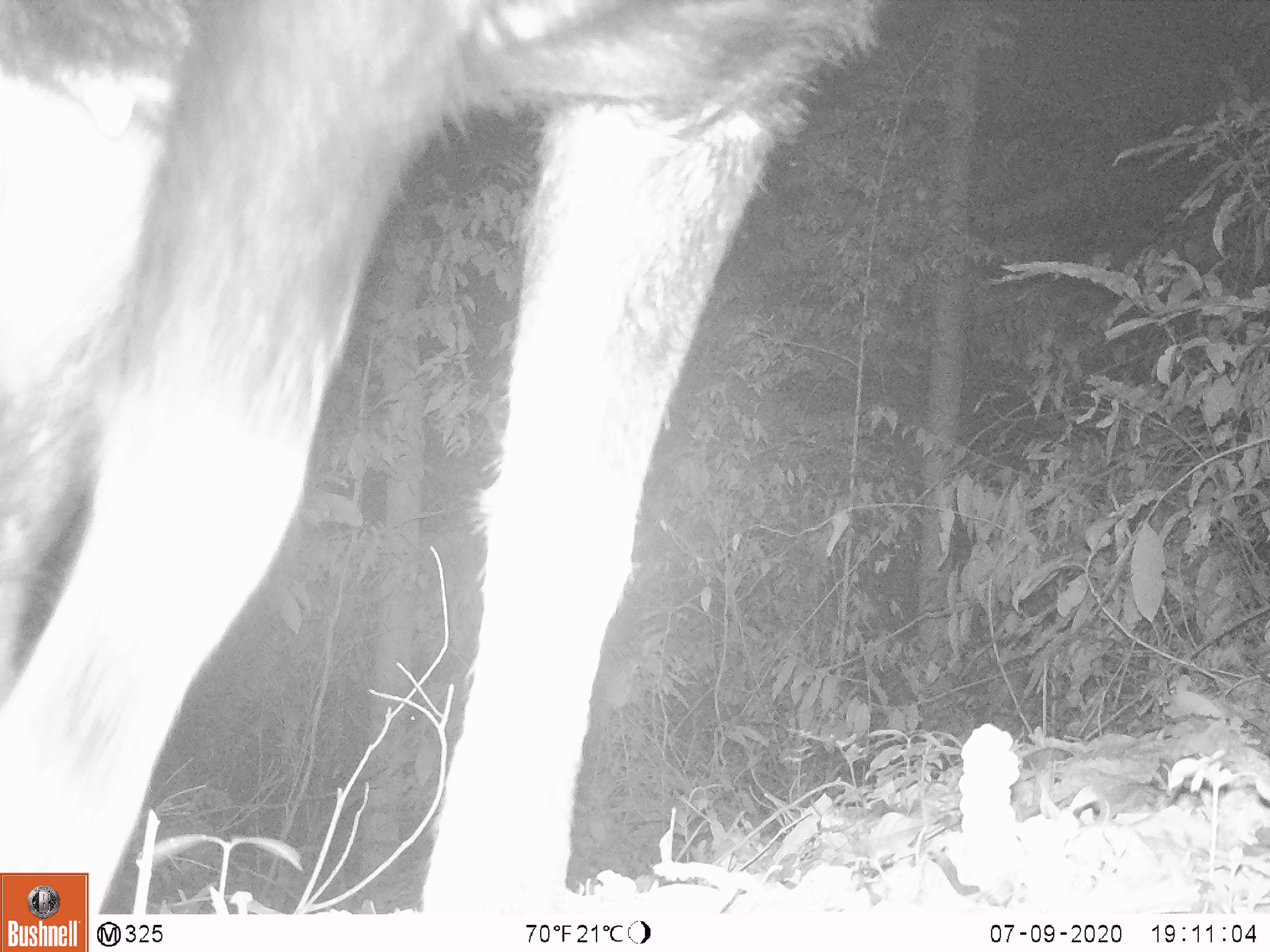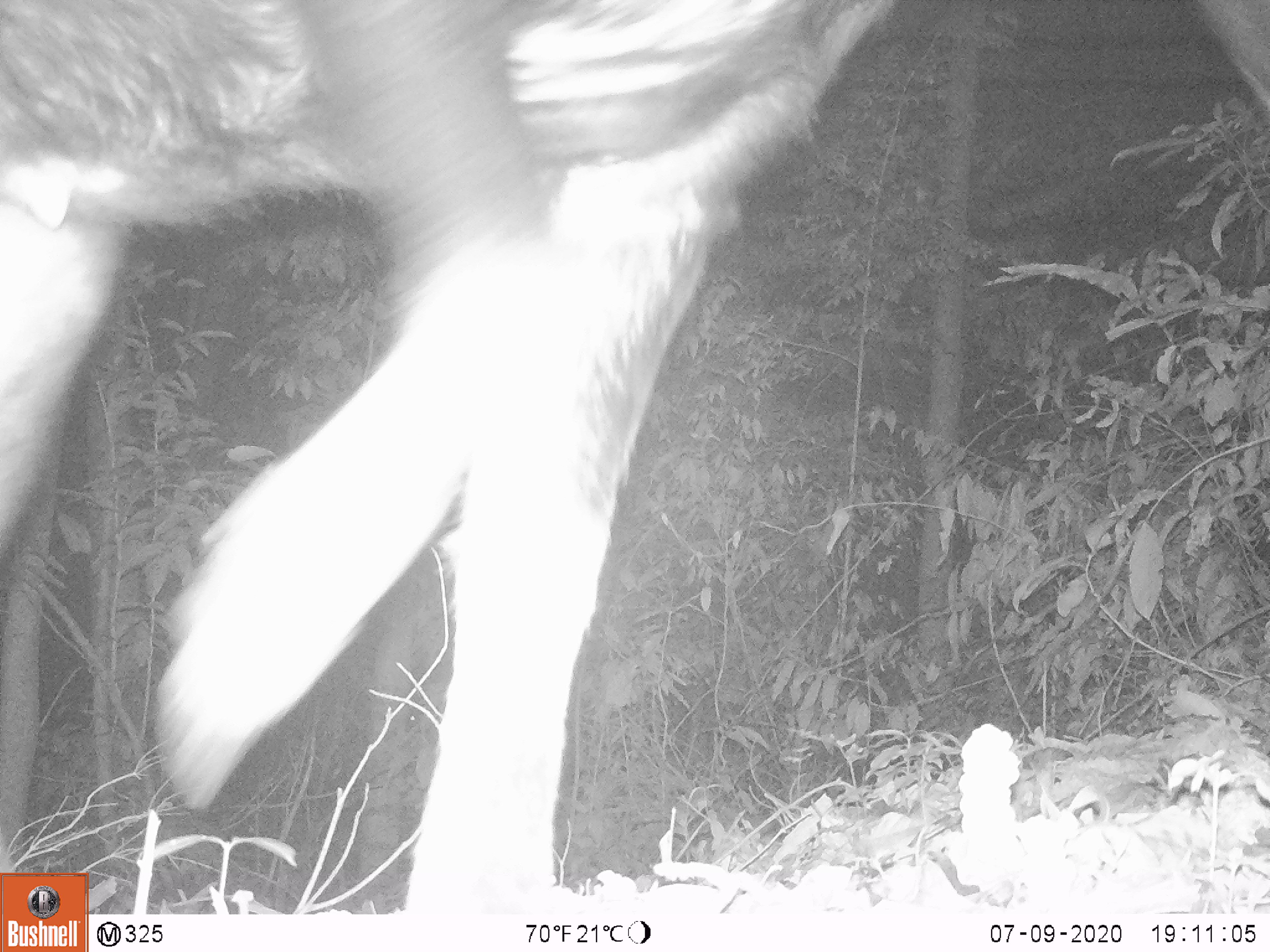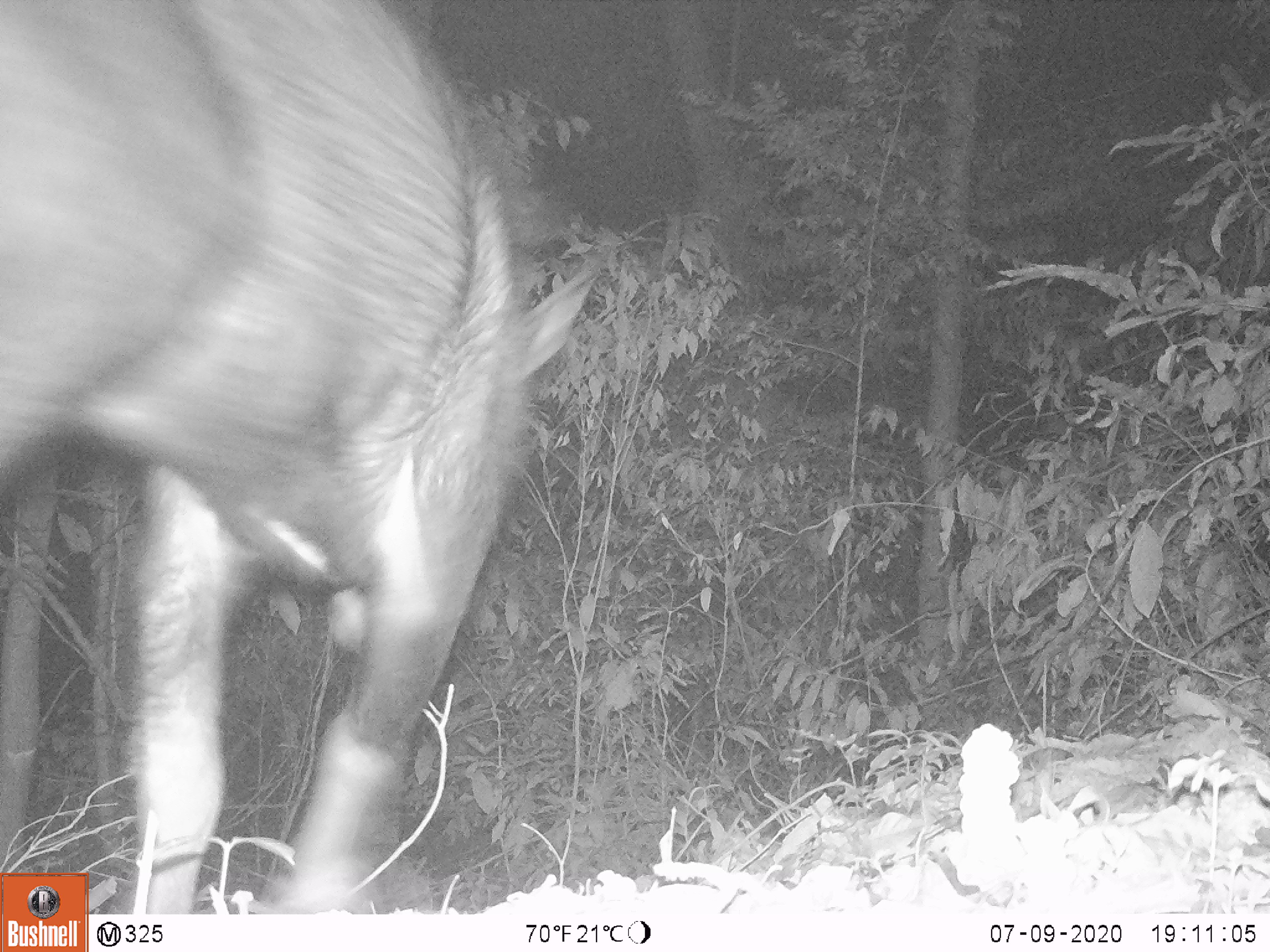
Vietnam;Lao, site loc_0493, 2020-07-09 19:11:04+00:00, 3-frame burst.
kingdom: Animalia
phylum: Chordata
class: Mammalia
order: Artiodactyla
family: Bovidae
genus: Capricornis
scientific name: Capricornis sumatraensis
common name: chinese serow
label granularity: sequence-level